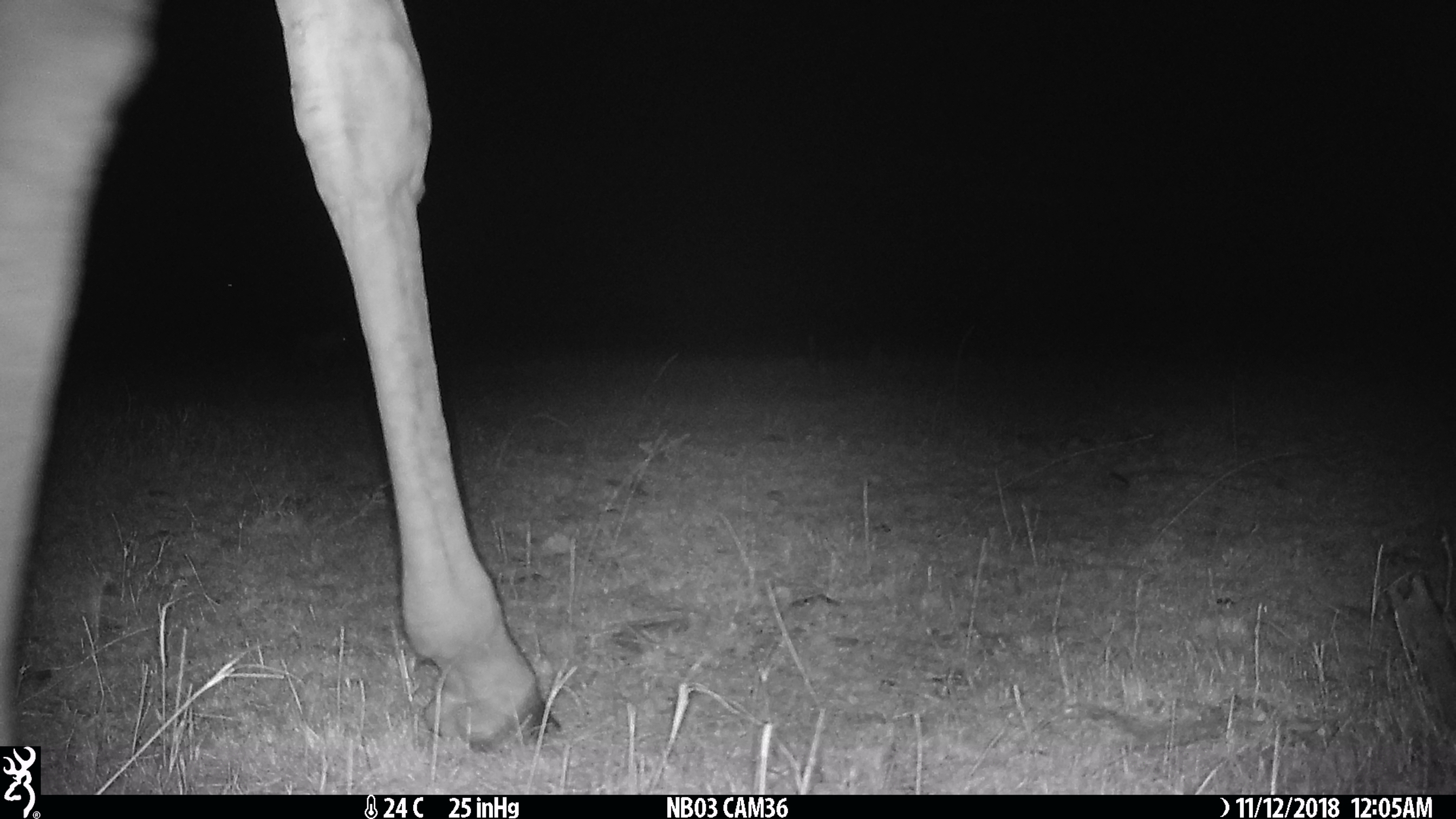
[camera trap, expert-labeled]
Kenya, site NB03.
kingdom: Animalia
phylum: Chordata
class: Mammalia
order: Artiodactyla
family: Giraffidae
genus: Giraffa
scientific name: Giraffa camelopardalis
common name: northern giraffe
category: giraffe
Giraffe (northern giraffe) (Giraffa camelopardalis).